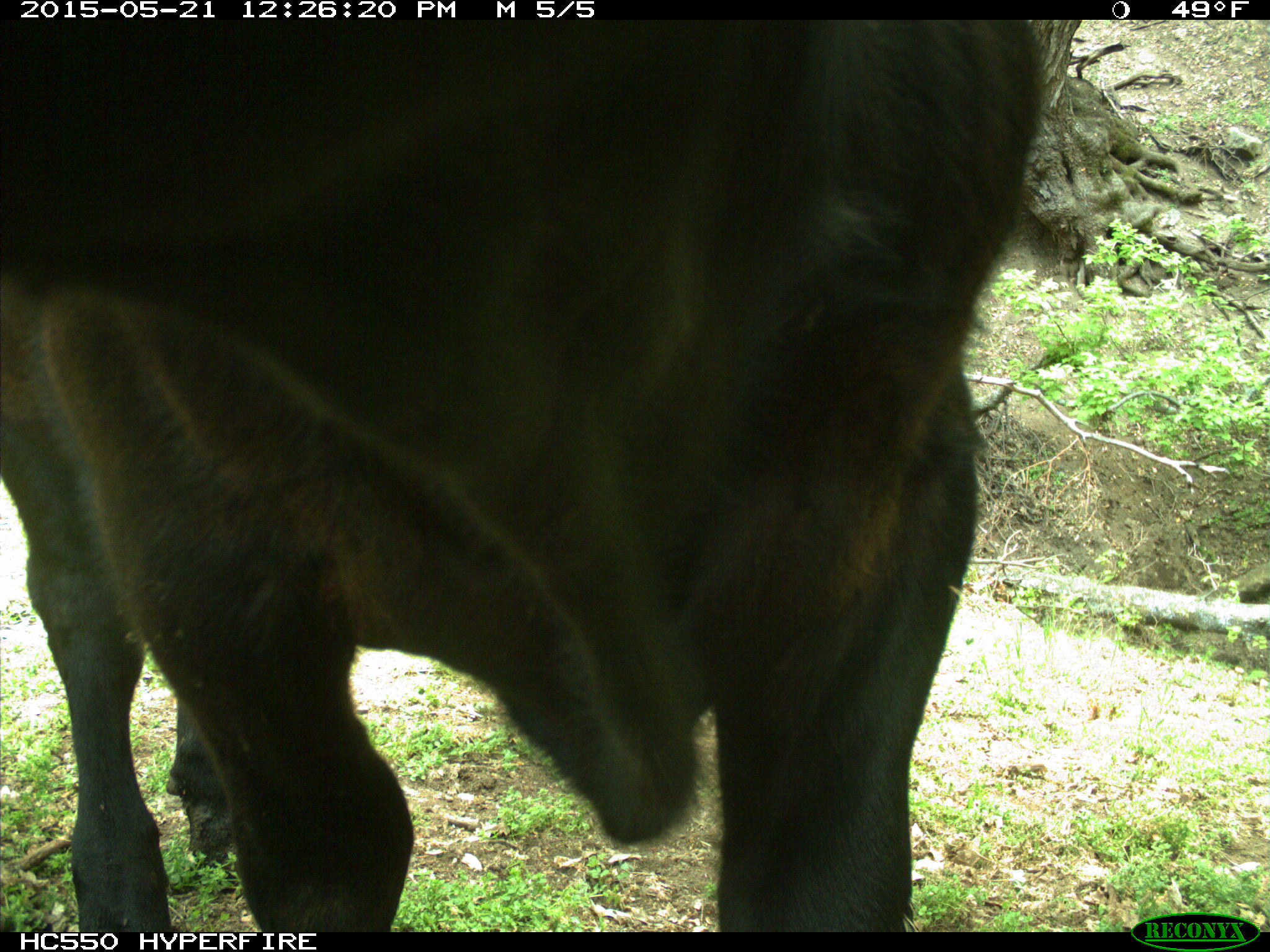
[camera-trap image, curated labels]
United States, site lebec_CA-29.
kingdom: Animalia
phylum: Chordata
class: Mammalia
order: Artiodactyla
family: Bovidae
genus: Bos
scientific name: Bos taurus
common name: domestic cow